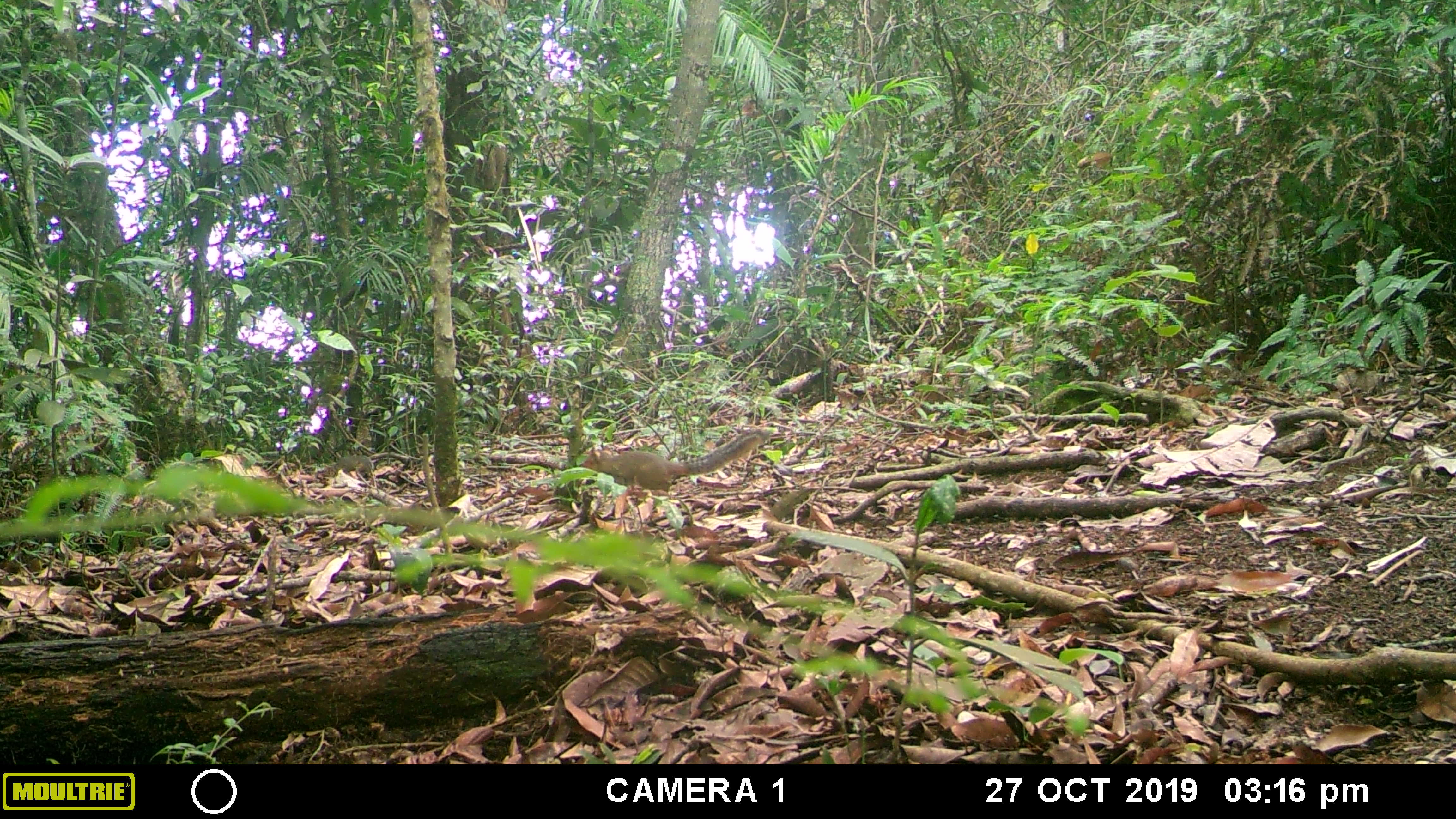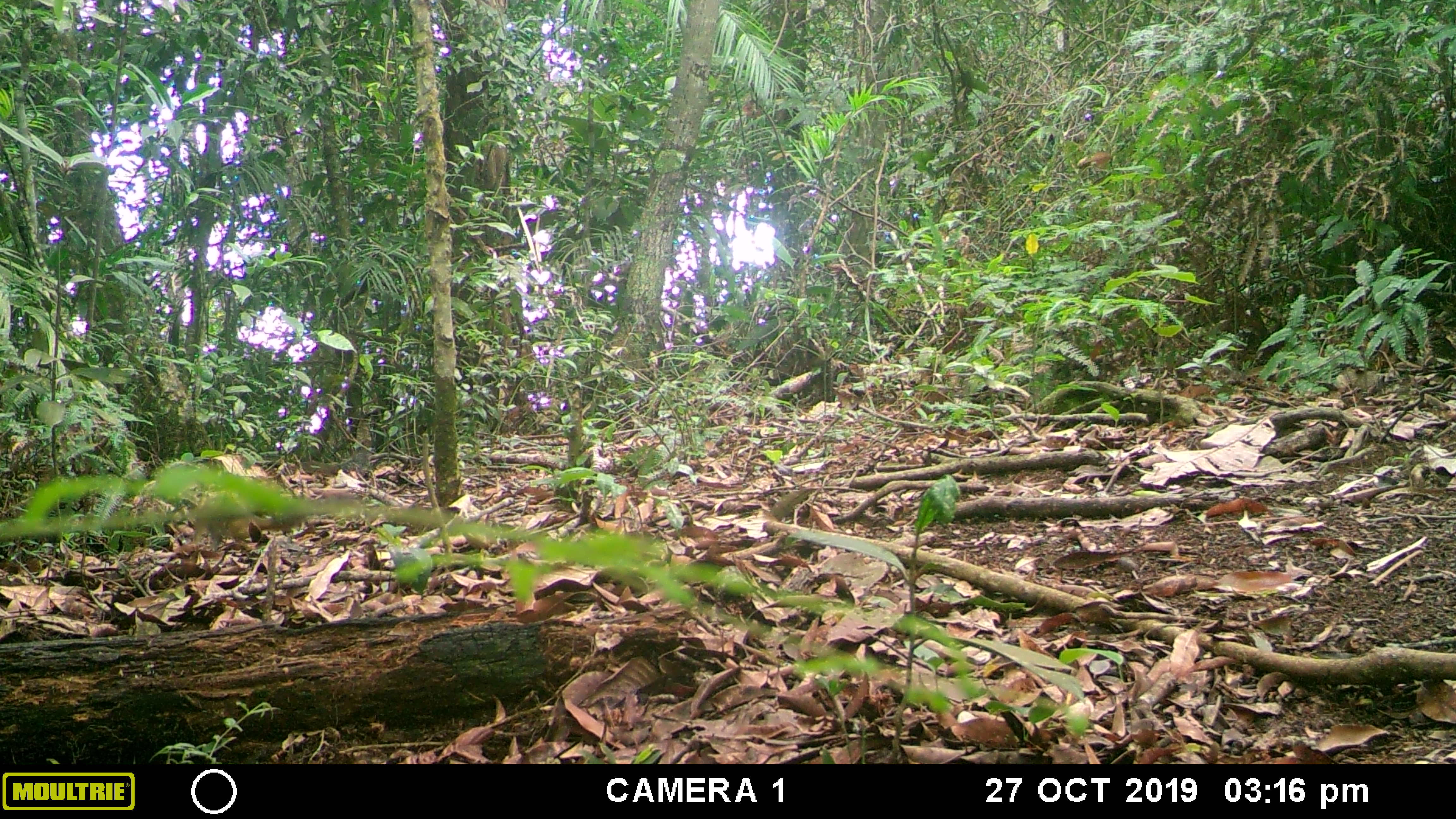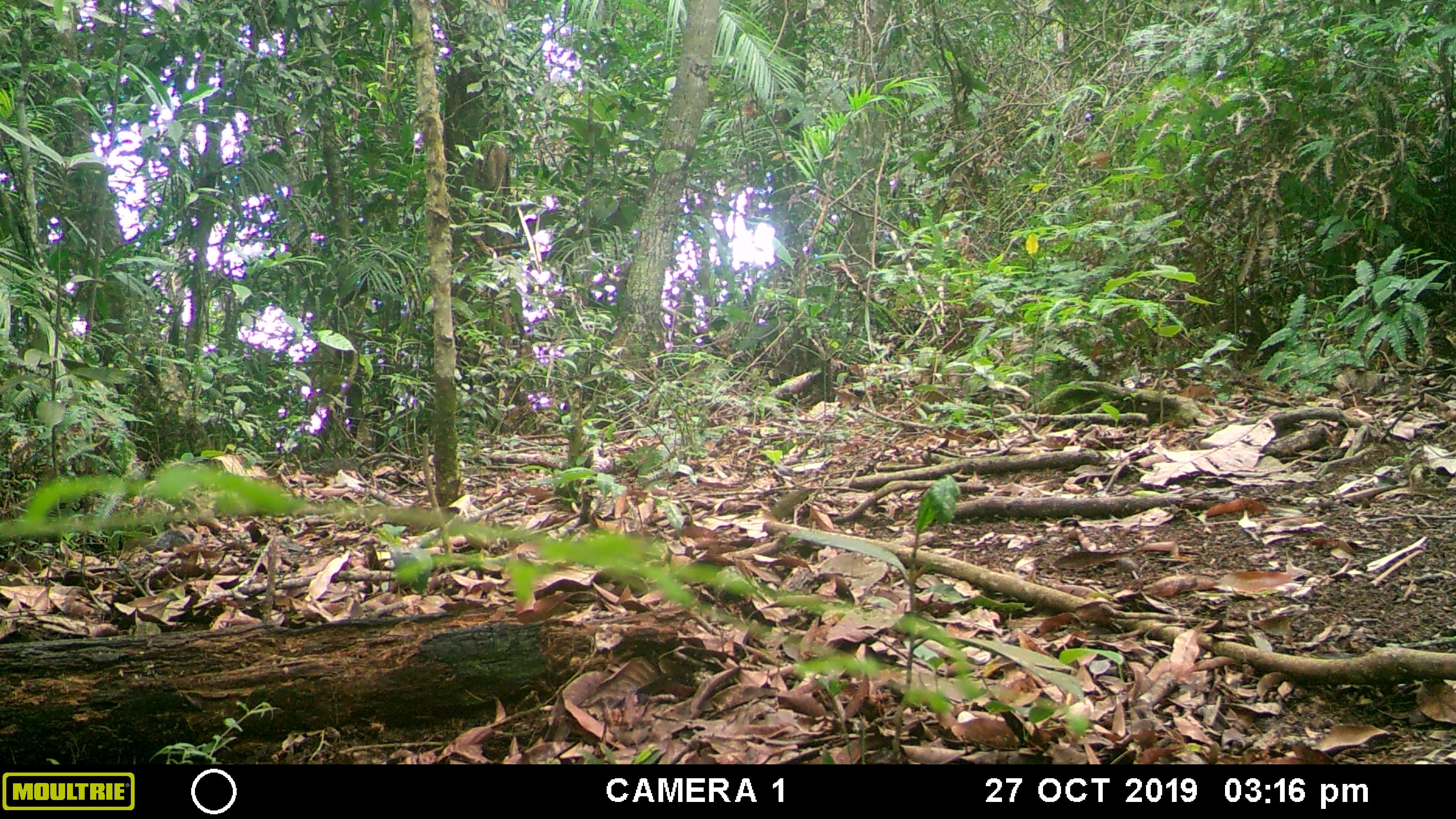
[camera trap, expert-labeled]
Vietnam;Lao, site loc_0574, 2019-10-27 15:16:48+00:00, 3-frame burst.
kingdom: Animalia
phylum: Chordata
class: Mammalia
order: Rodentia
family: Sciuridae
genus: Dremomys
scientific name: Dremomys rufigenis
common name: red-cheeked squirrel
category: red cheeked squirrel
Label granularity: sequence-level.